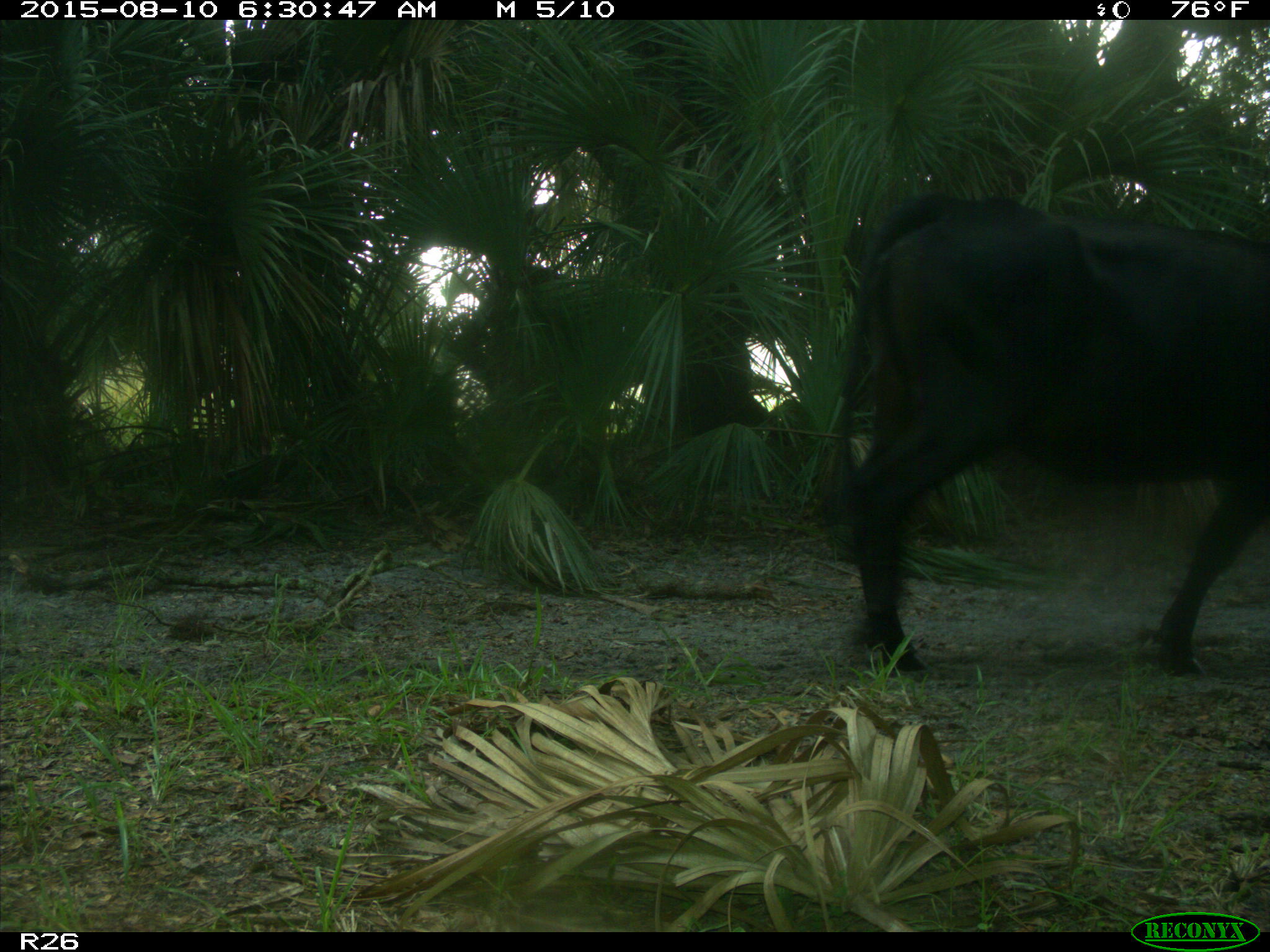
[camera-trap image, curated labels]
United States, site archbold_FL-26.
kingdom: Animalia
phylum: Chordata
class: Mammalia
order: Artiodactyla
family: Bovidae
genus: Bos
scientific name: Bos taurus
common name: domestic cow